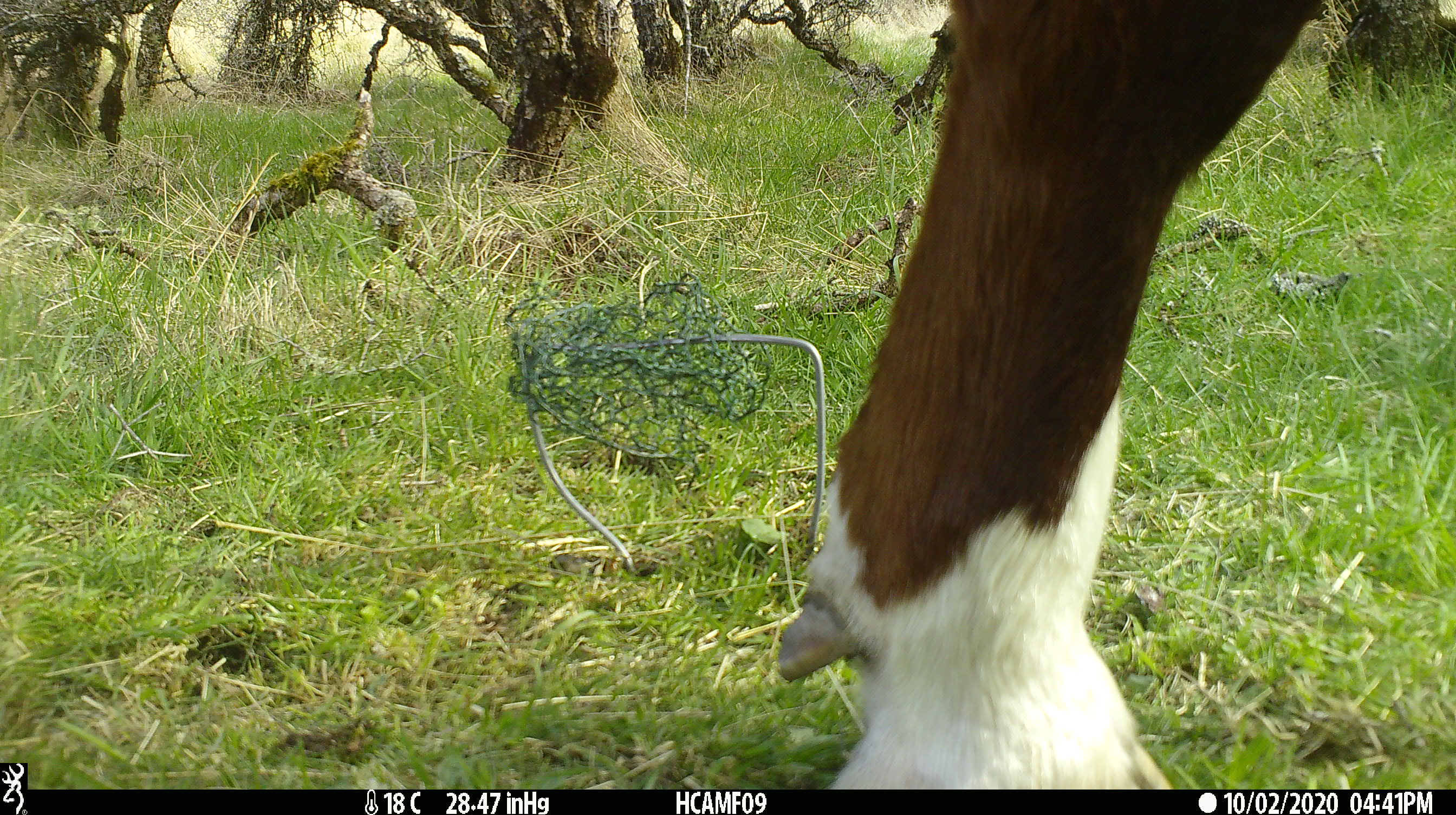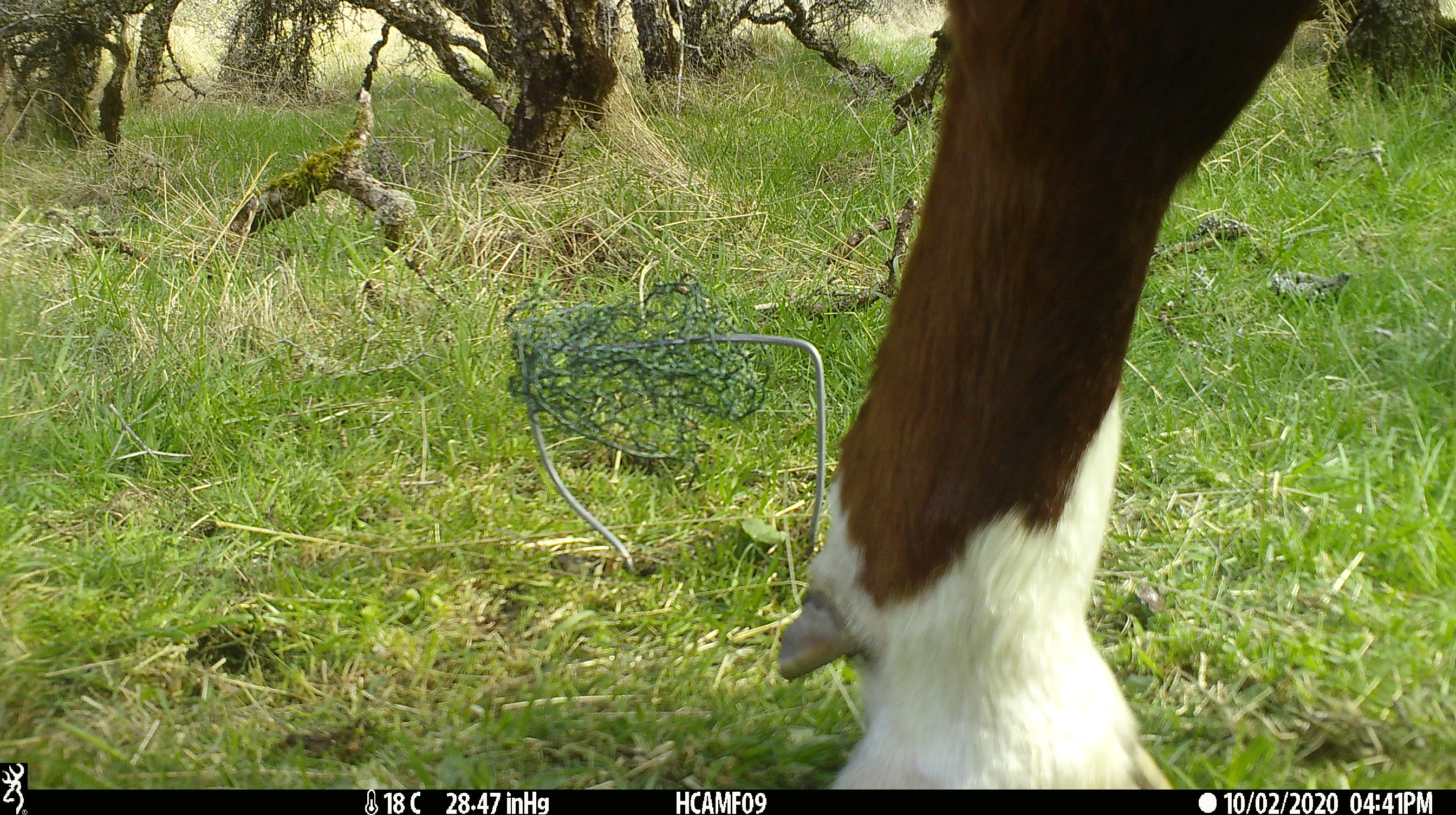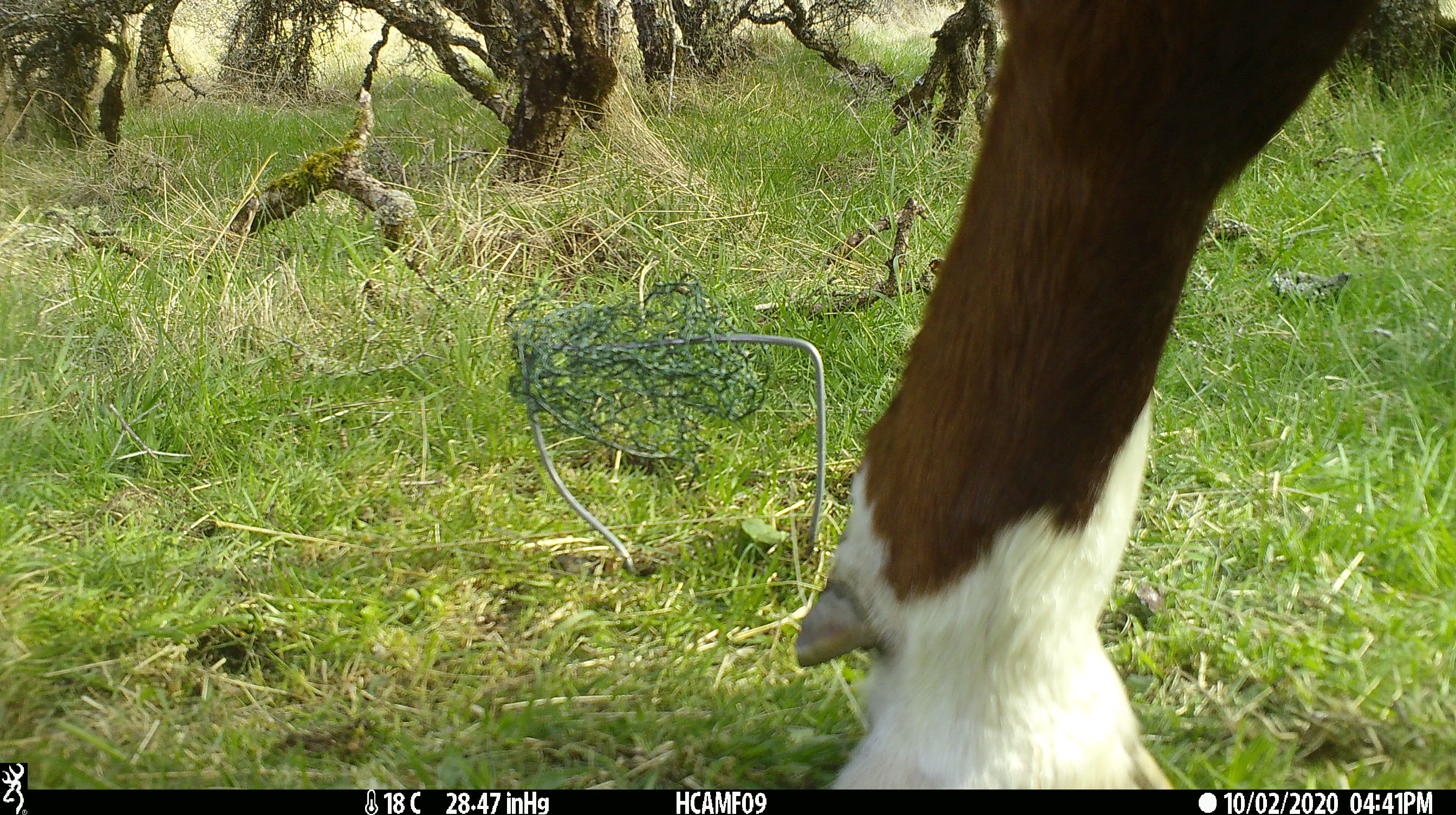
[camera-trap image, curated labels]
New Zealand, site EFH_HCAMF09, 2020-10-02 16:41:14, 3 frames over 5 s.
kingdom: Animalia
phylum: Chordata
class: Mammalia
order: Artiodactyla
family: Bovidae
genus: Bos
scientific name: Bos taurus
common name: domestic cow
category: cow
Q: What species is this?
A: Cow (domestic cow) (Bos taurus).